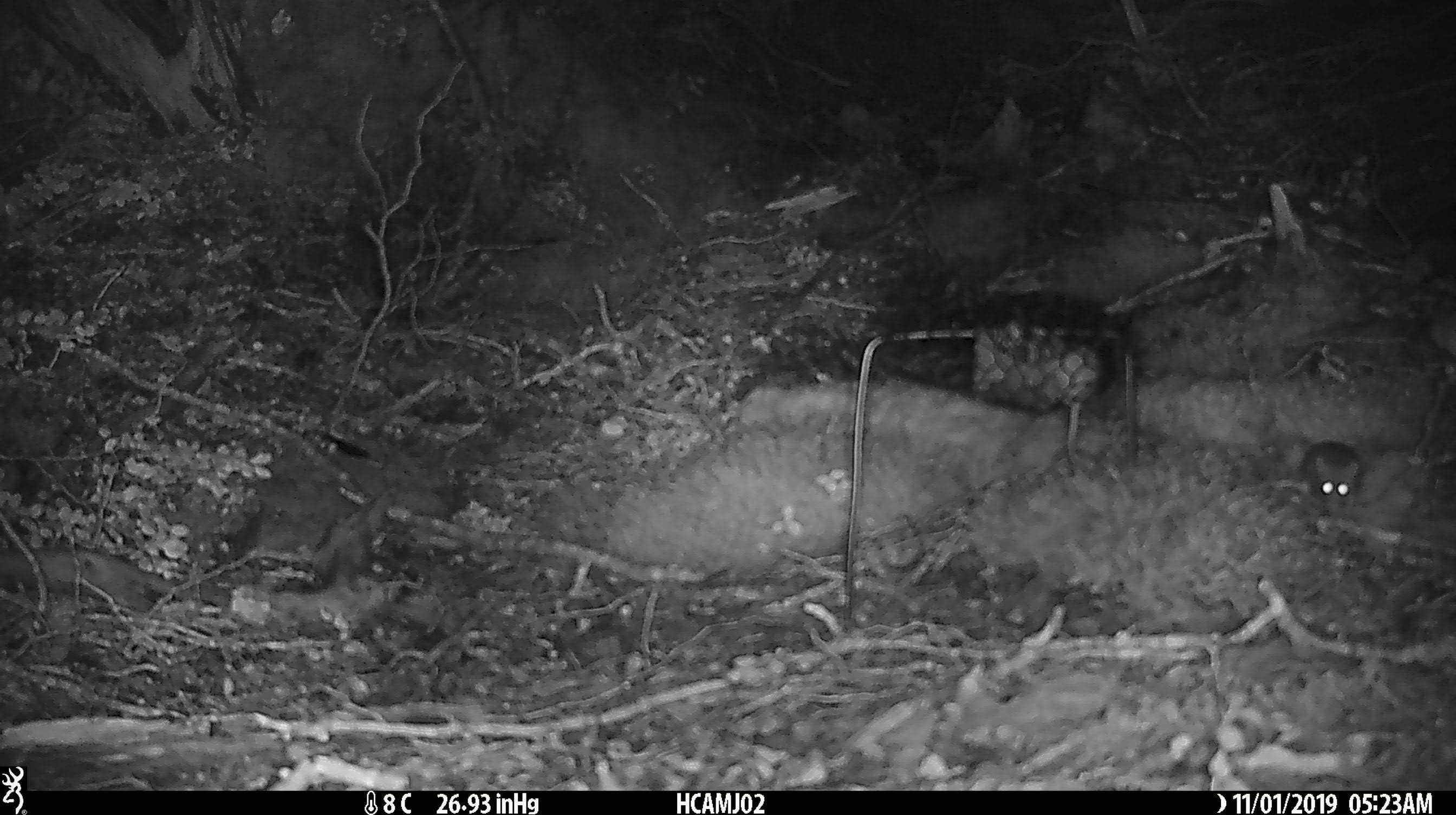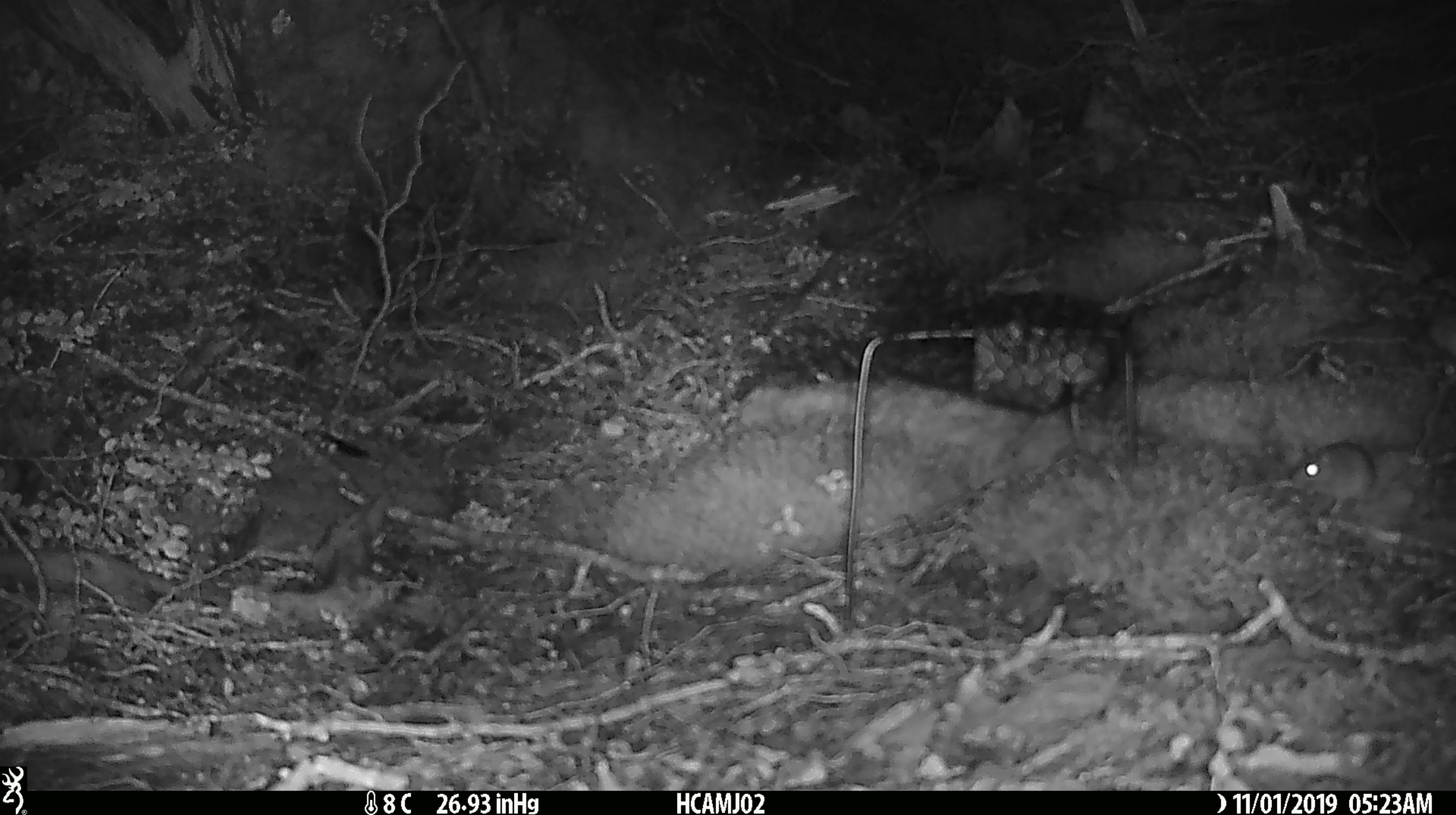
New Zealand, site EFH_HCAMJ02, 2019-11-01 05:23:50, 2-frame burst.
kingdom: Animalia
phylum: Chordata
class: Mammalia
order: Rodentia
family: Muridae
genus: Mus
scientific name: Mus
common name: mouse